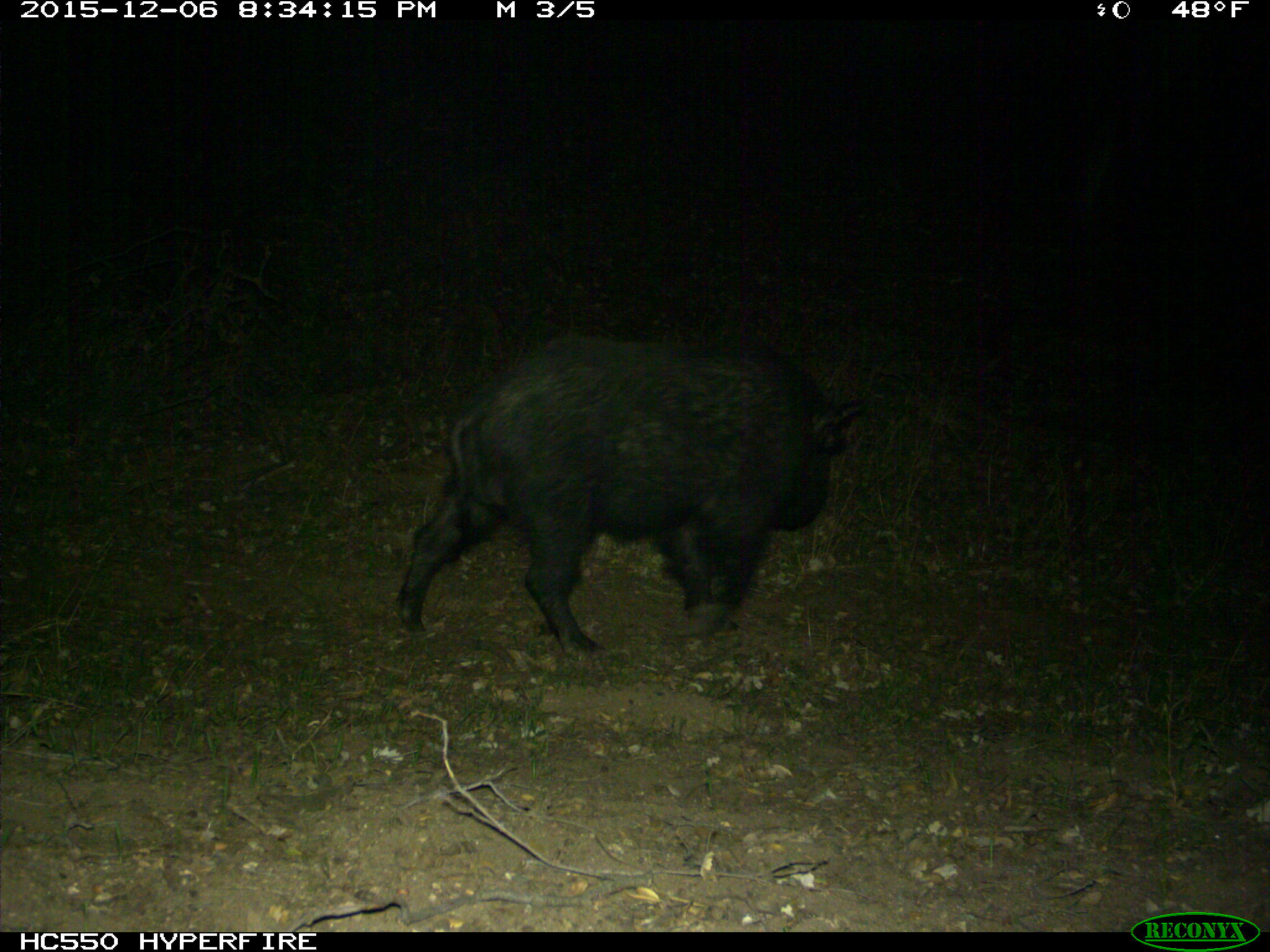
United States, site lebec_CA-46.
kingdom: Animalia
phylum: Chordata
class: Mammalia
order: Artiodactyla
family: Suidae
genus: Sus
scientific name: Sus scrofa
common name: wild boar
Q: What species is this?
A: Sus scrofa (wild boar).